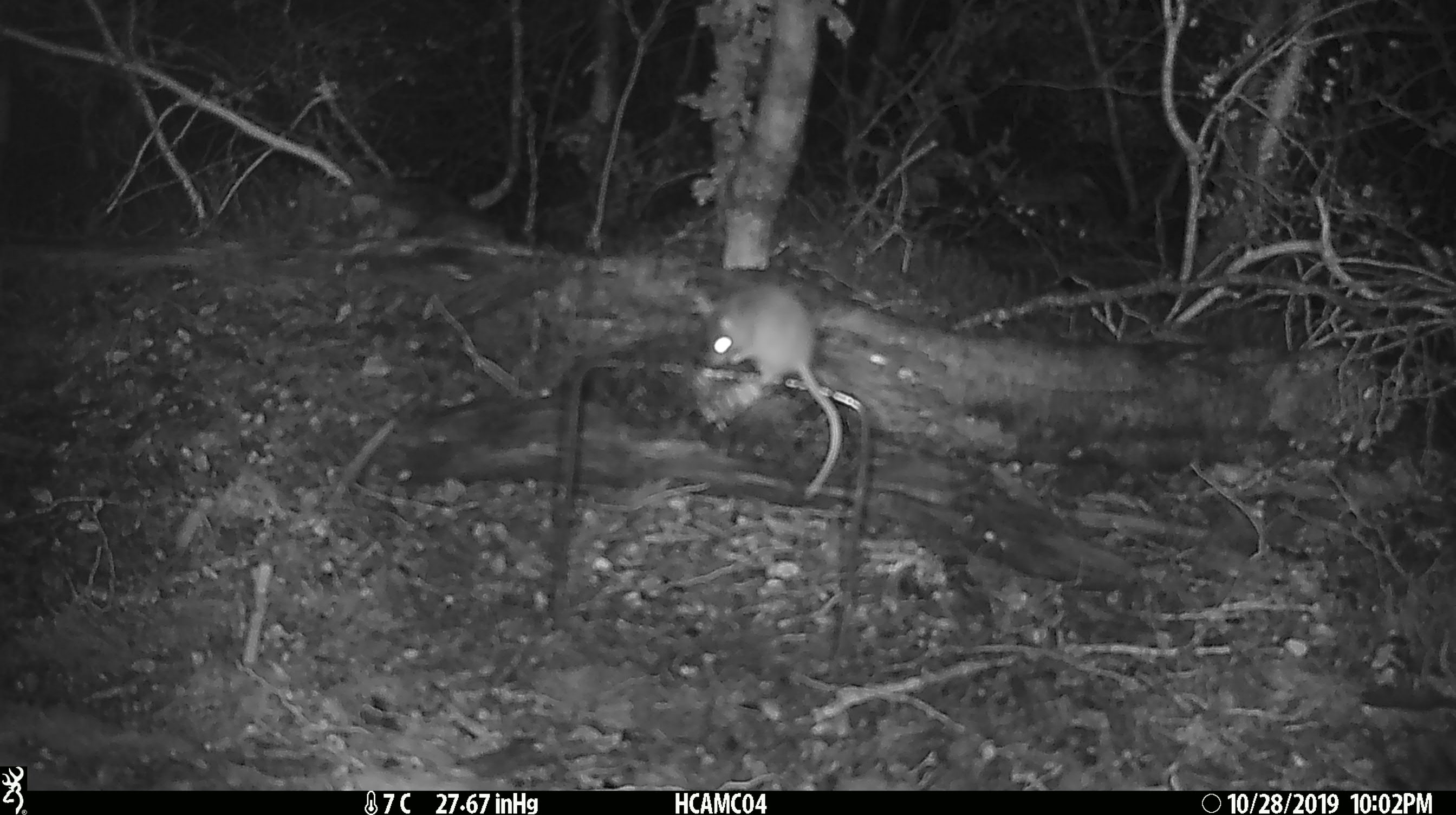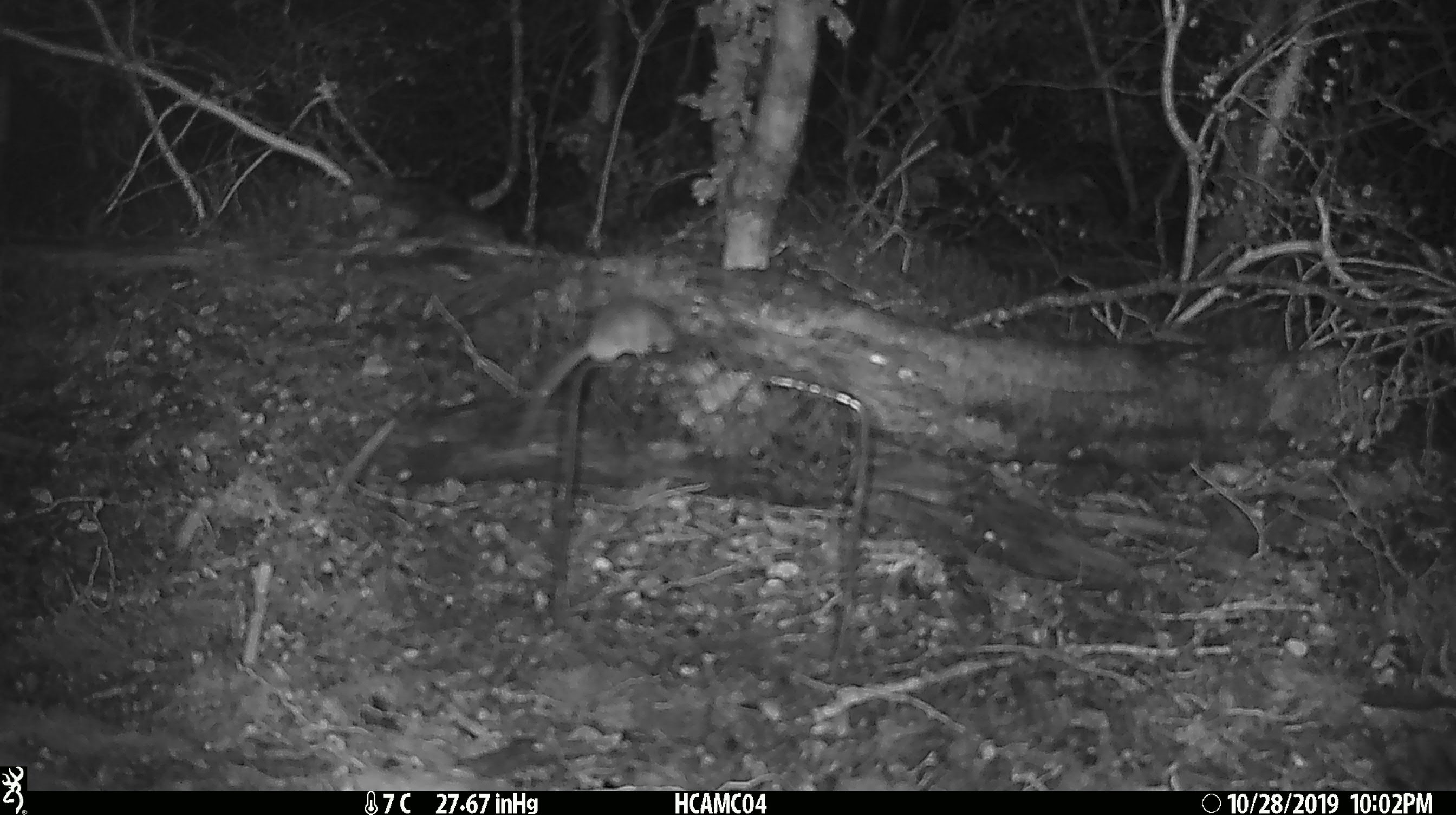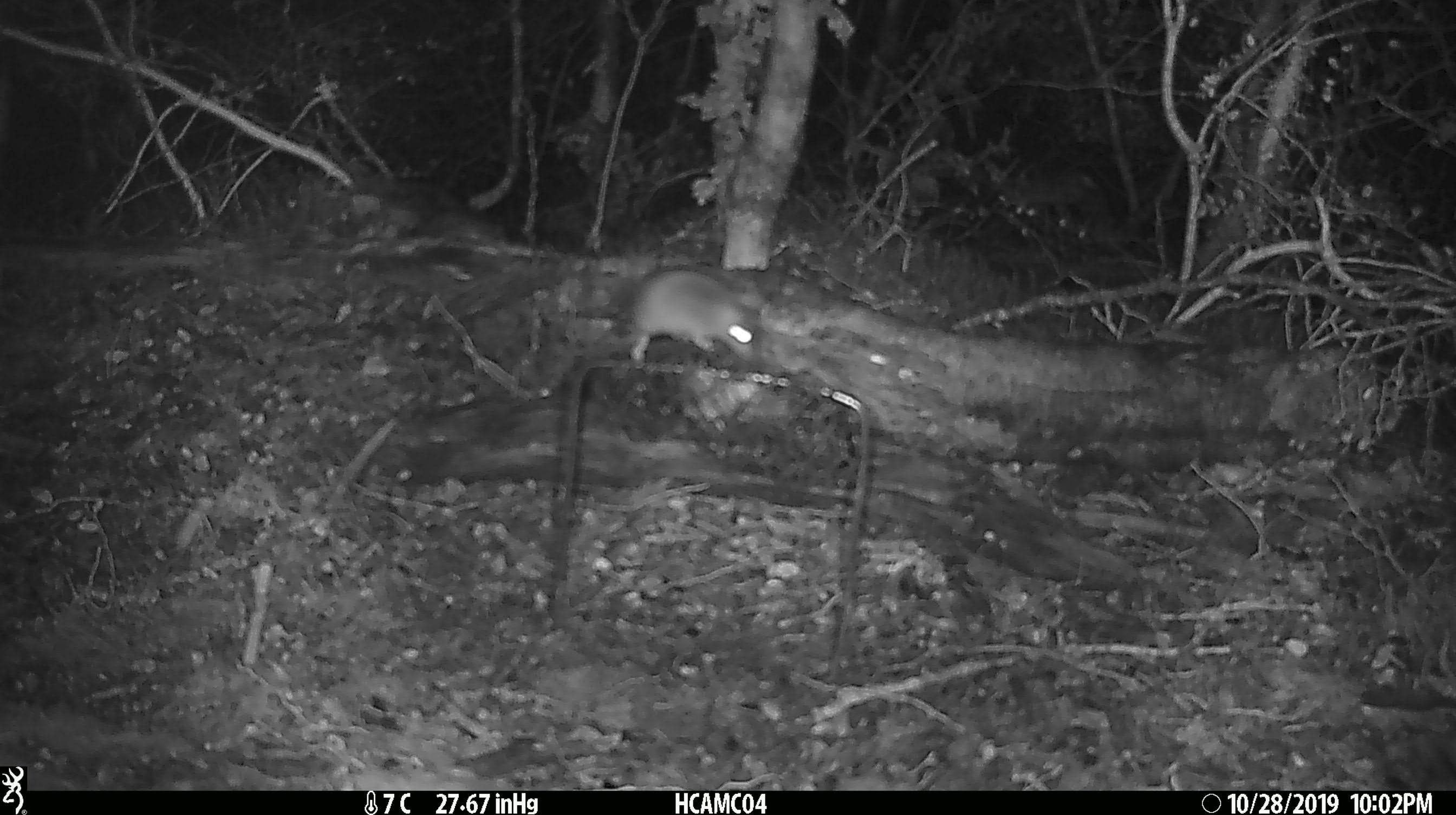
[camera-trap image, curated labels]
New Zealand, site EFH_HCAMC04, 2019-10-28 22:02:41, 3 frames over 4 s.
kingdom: Animalia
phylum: Chordata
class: Mammalia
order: Rodentia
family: Muridae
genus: Mus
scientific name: Mus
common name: mouse